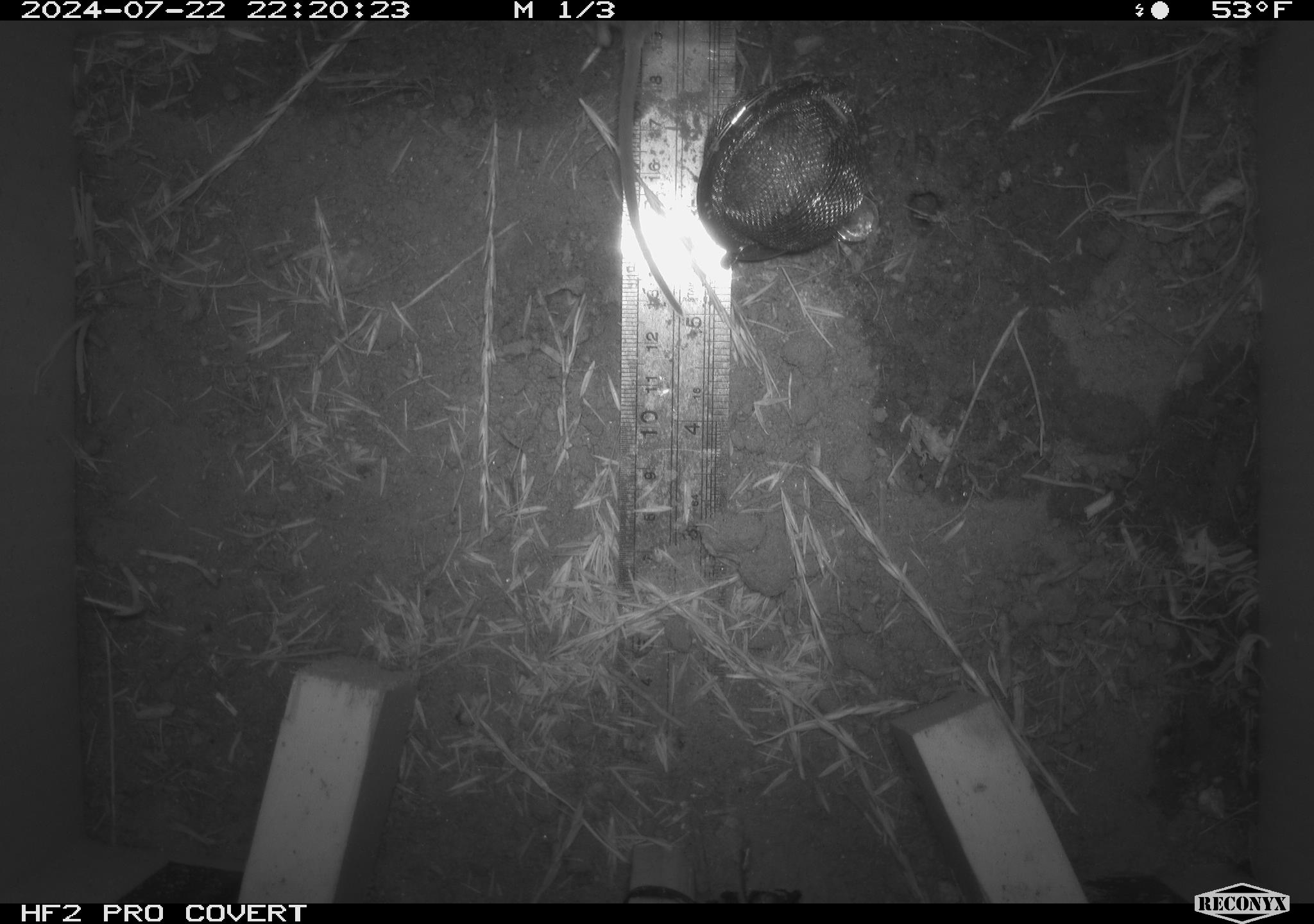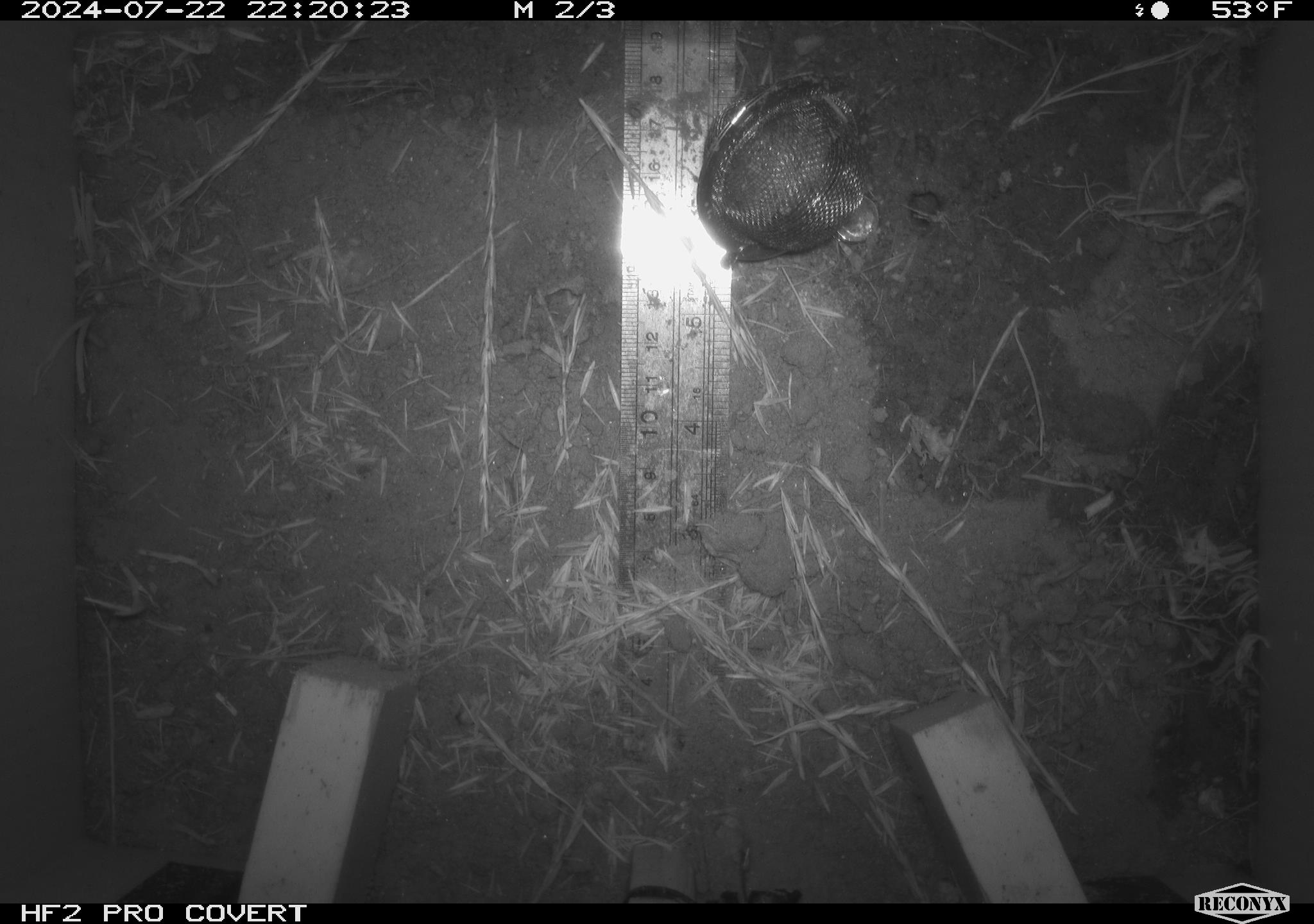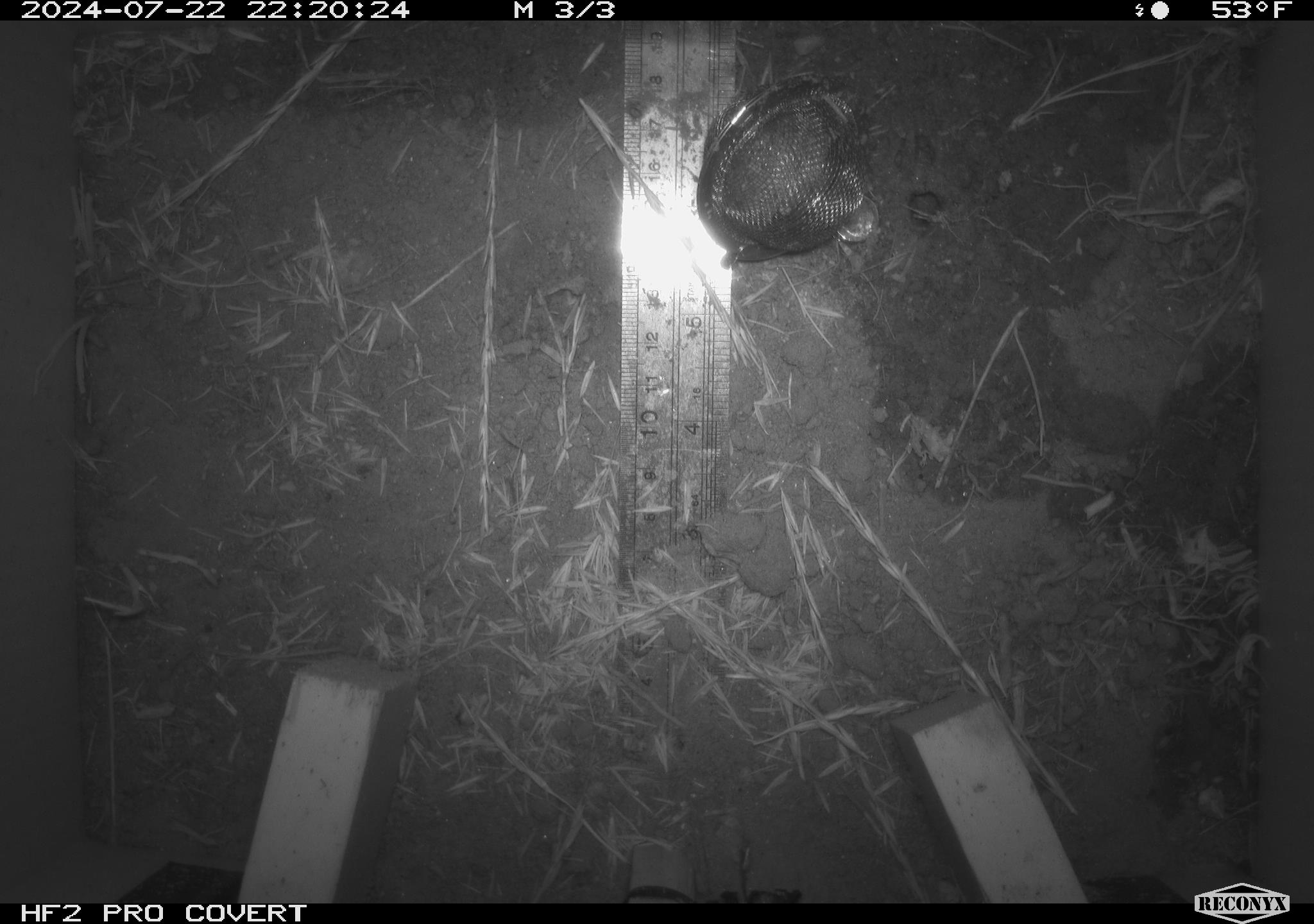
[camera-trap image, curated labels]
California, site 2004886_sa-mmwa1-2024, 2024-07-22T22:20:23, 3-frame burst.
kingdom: Animalia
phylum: Chordata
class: Mammalia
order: Rodentia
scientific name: Rodentia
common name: mouse species